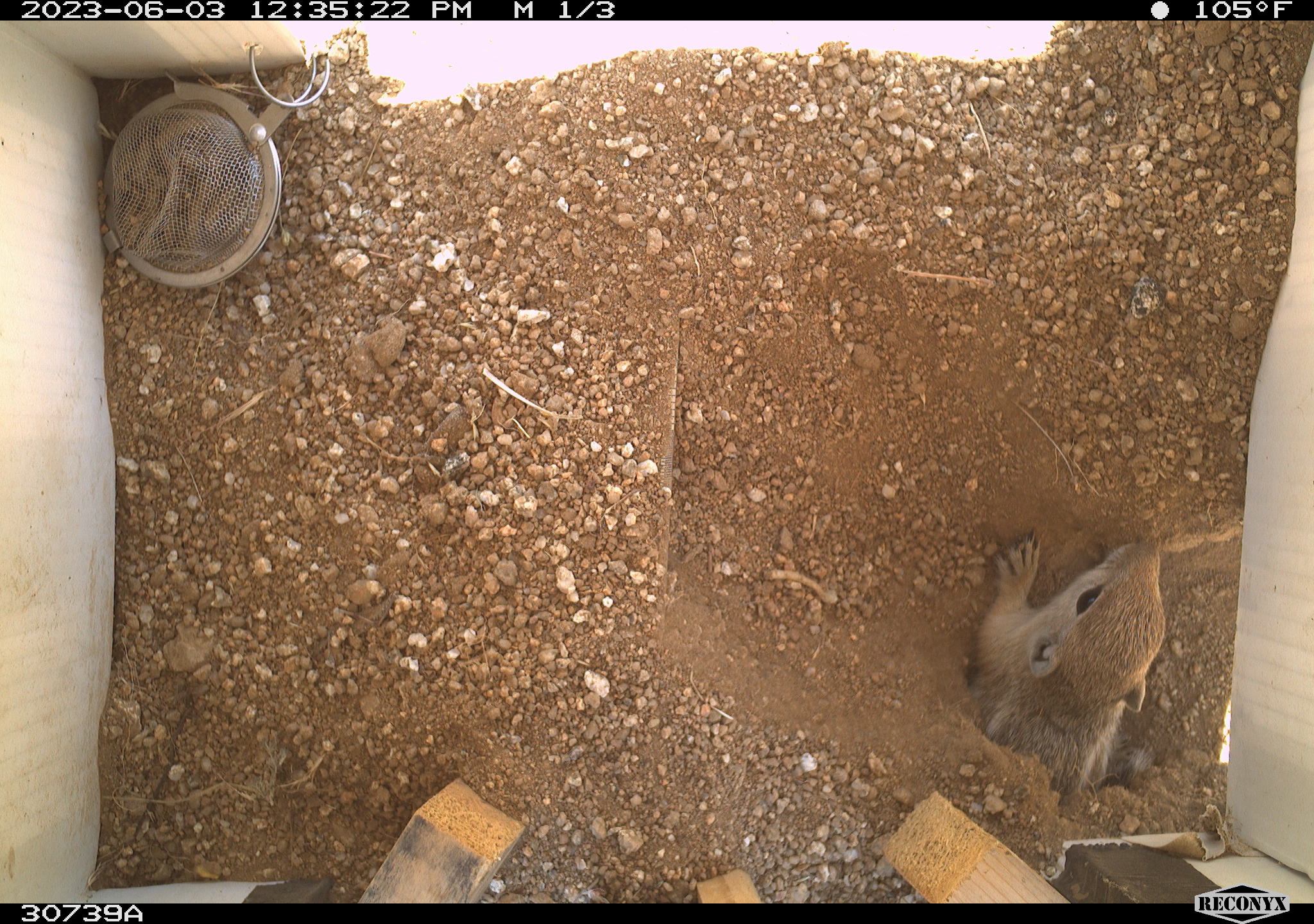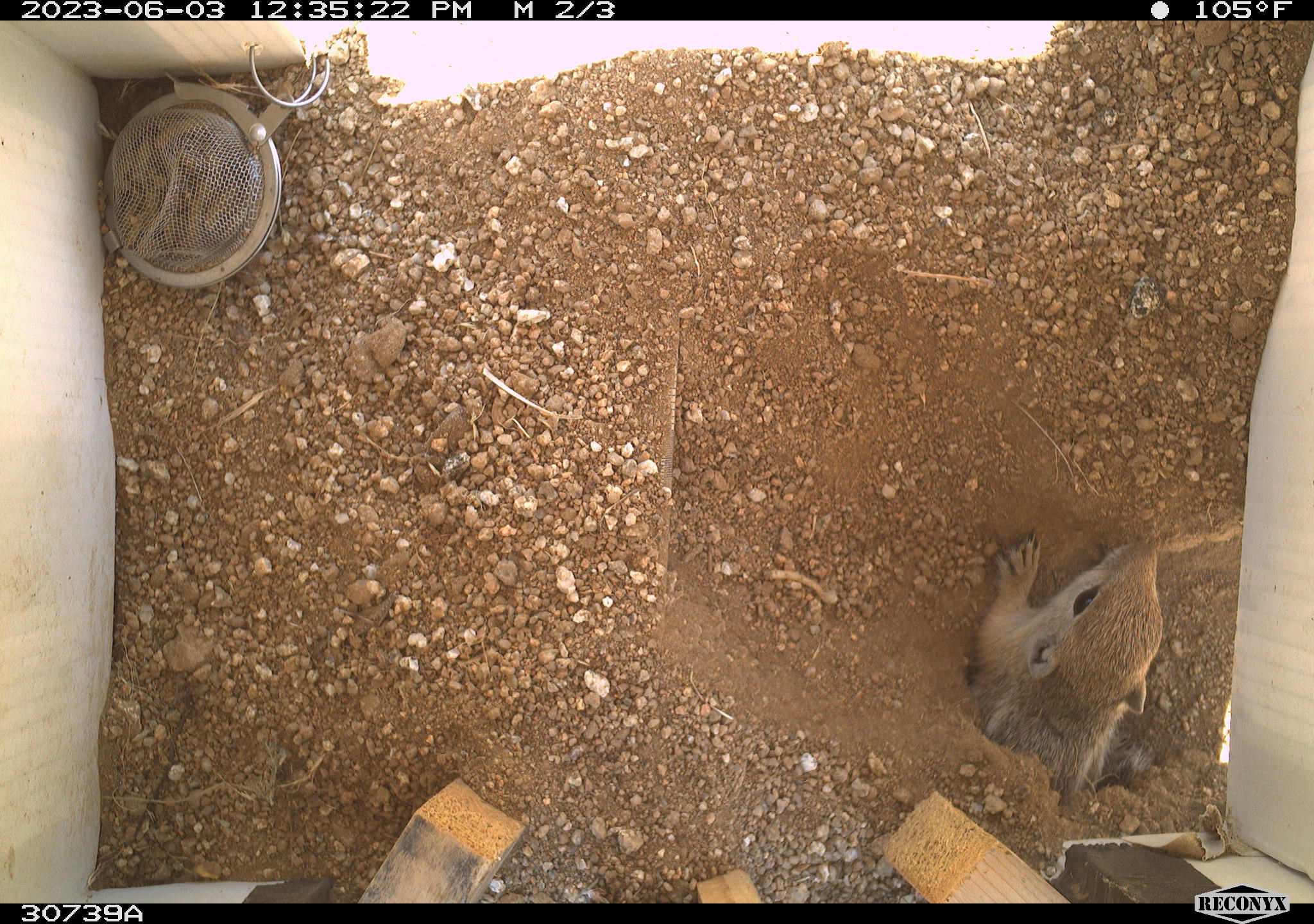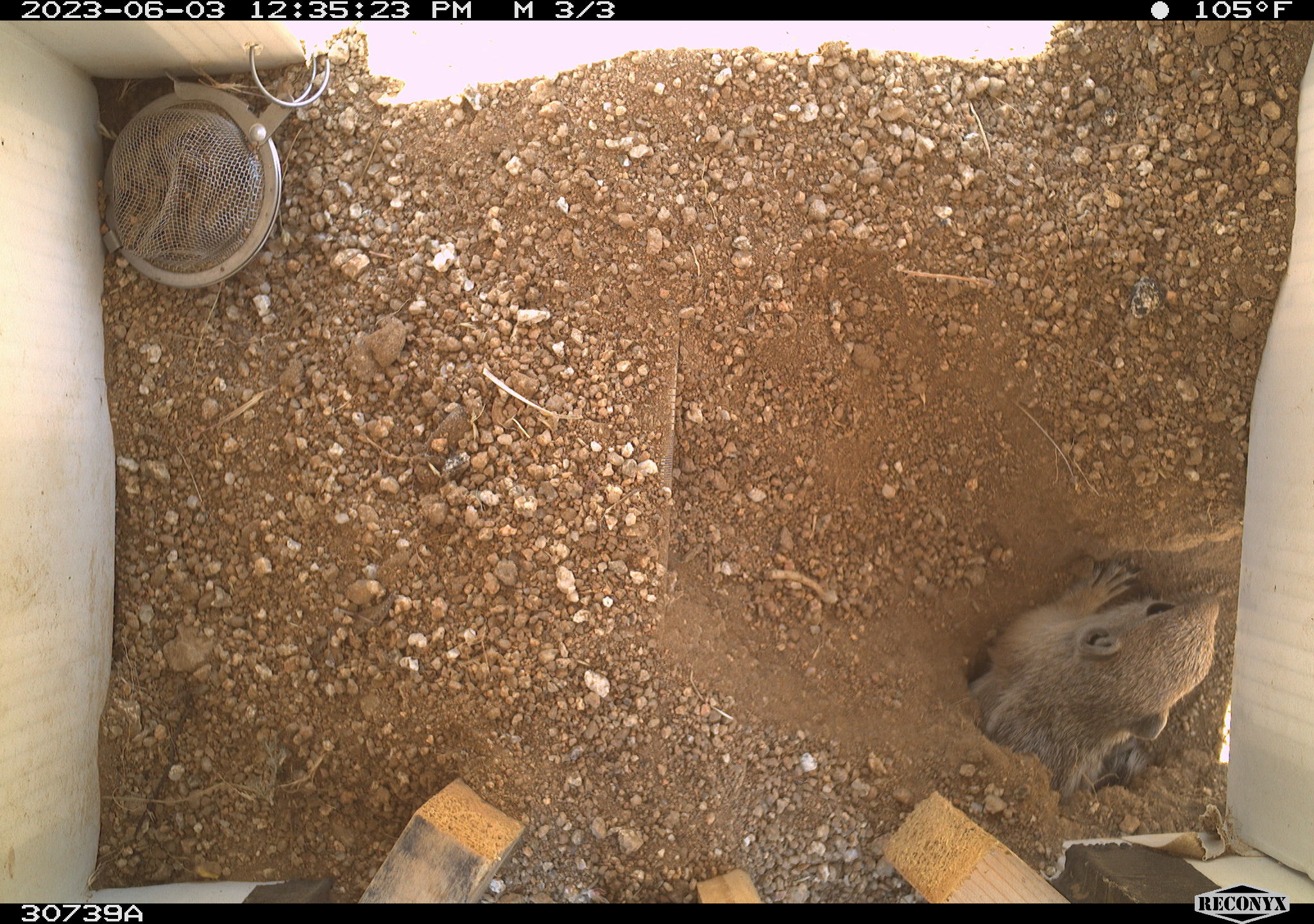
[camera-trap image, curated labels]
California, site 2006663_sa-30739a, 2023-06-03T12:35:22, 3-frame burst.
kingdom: Animalia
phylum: Chordata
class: Mammalia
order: Rodentia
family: Sciuridae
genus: Ammospermophilus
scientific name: Ammospermophilus leucurus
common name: white-tailed antelope squirrel